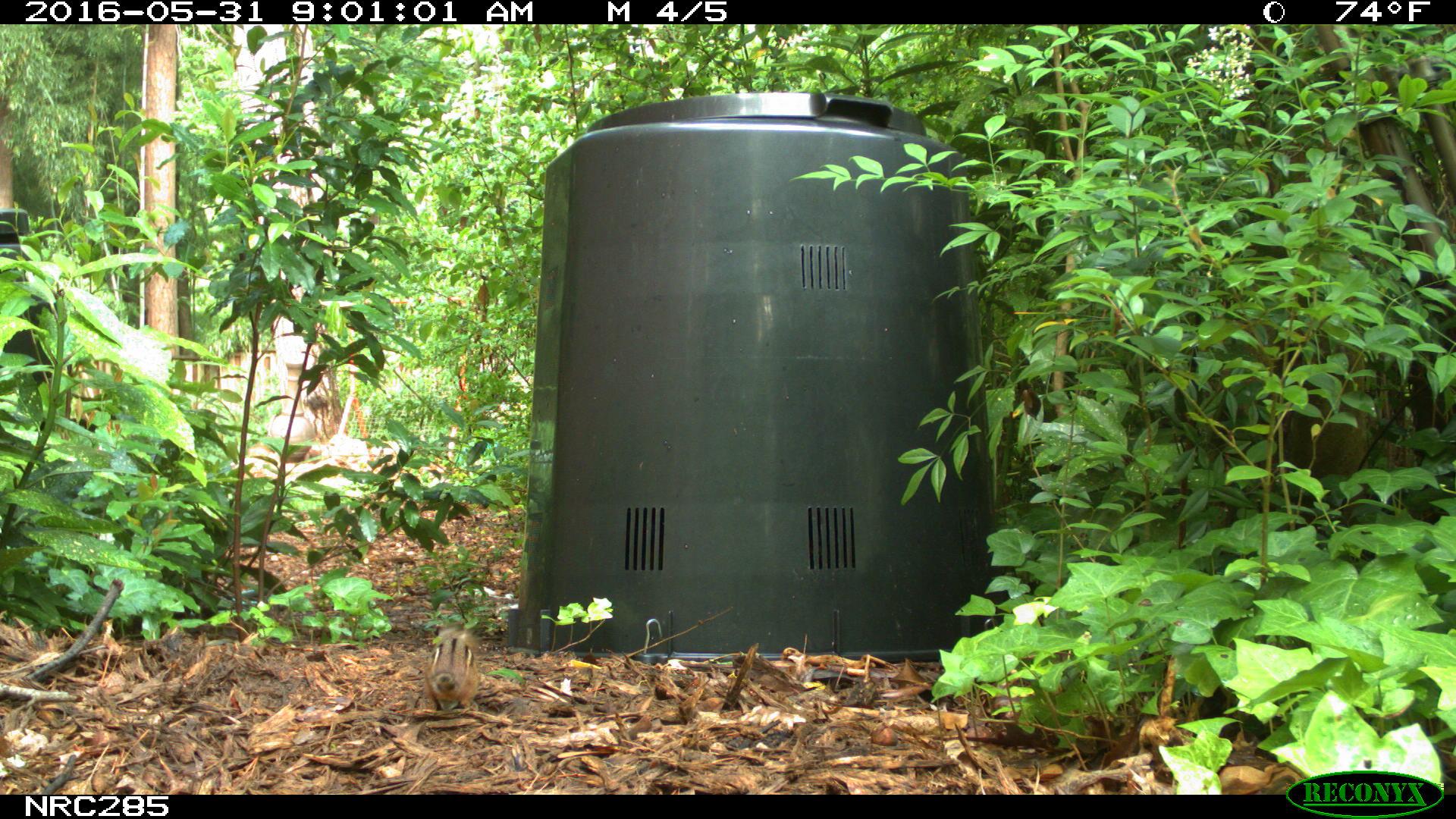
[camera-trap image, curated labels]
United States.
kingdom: Animalia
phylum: Chordata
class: Mammalia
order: Rodentia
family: Sciuridae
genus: Tamias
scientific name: Tamias striatus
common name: eastern chipmunk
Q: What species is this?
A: Eastern Chipmunk (Tamias striatus).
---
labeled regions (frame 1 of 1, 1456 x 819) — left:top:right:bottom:
Eastern Chipmunk: 423:617:485:714